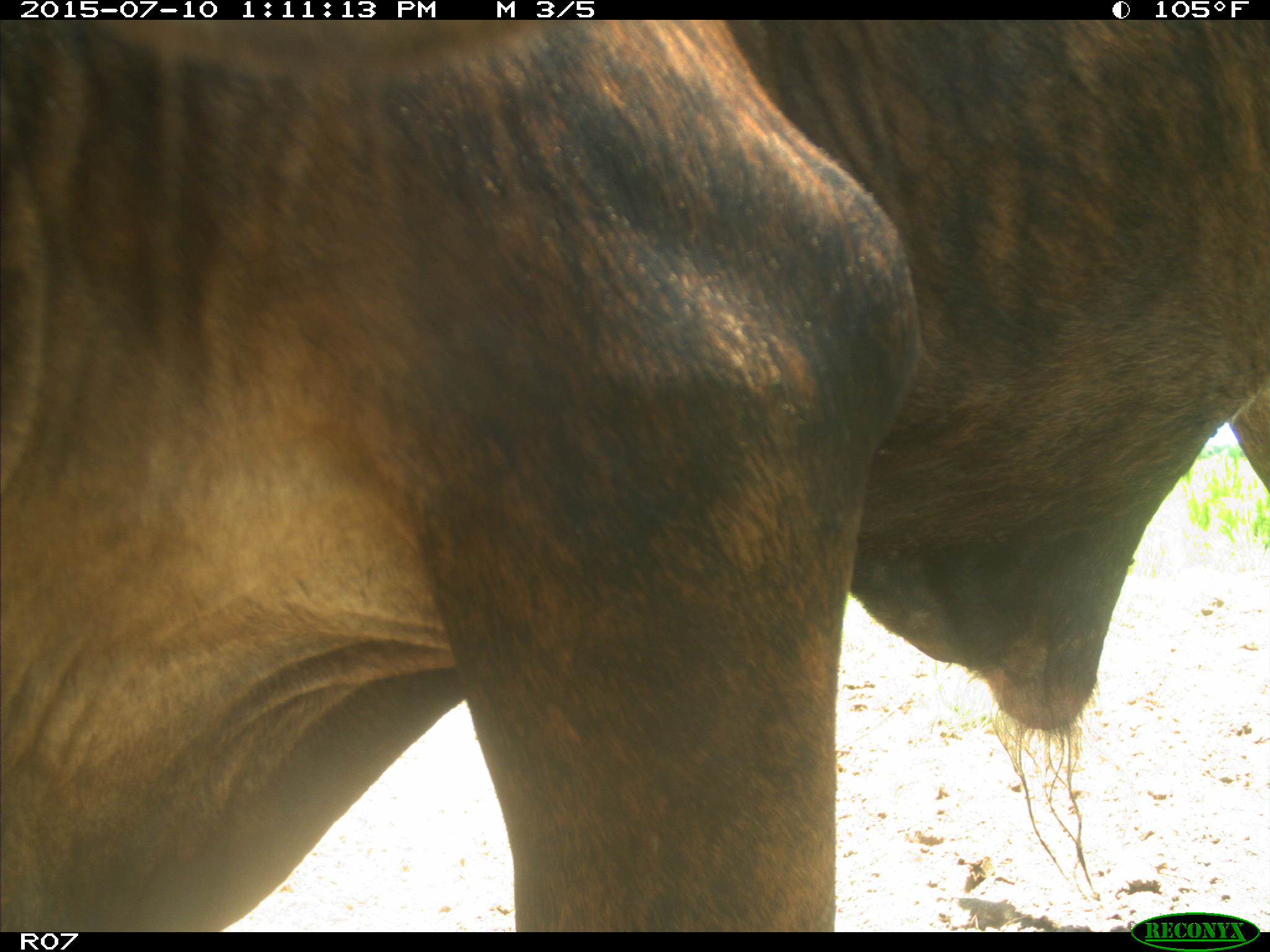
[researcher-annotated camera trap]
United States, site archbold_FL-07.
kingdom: Animalia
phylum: Chordata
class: Mammalia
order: Artiodactyla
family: Bovidae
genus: Bos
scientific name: Bos taurus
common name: domestic cow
Bos taurus (domestic cow).